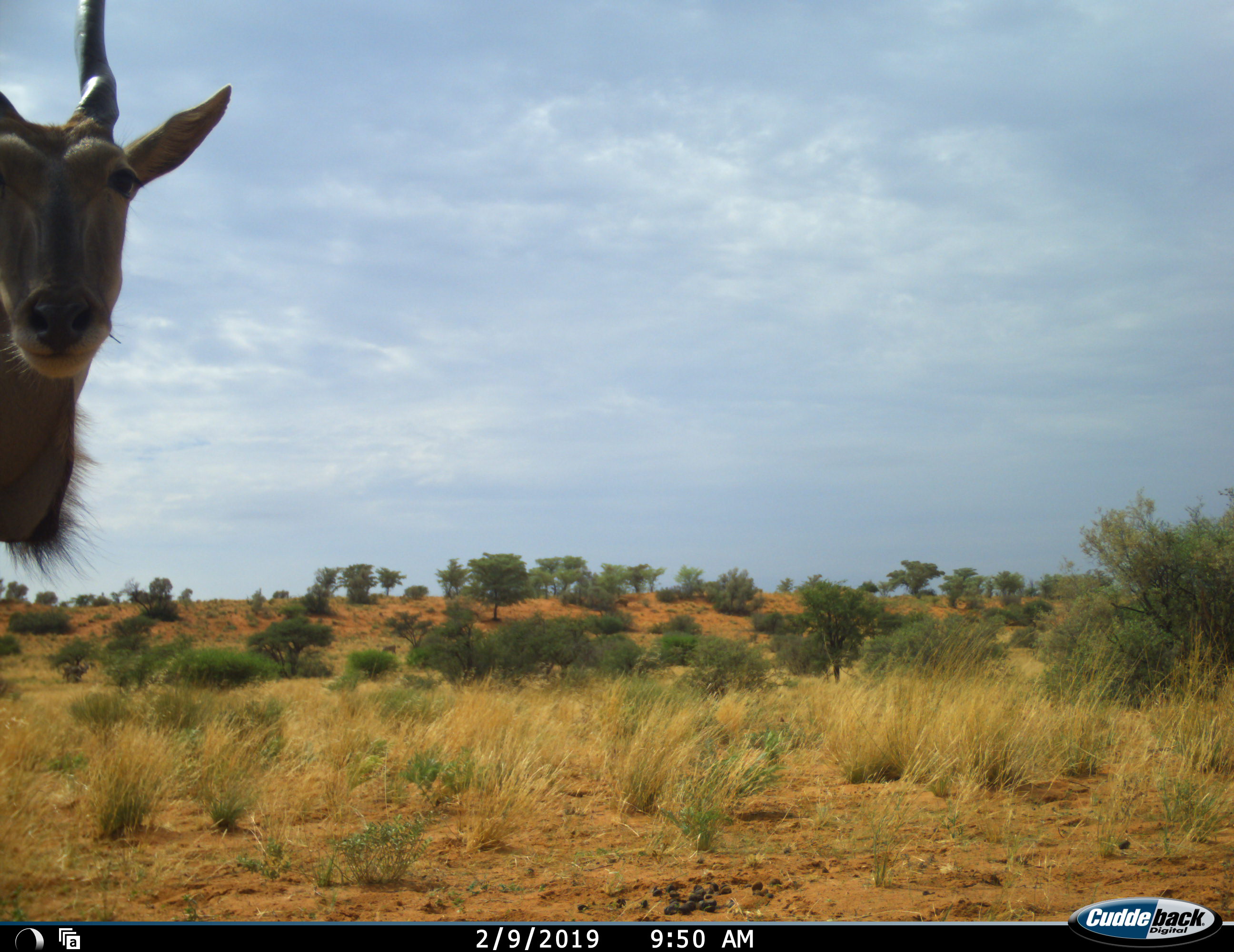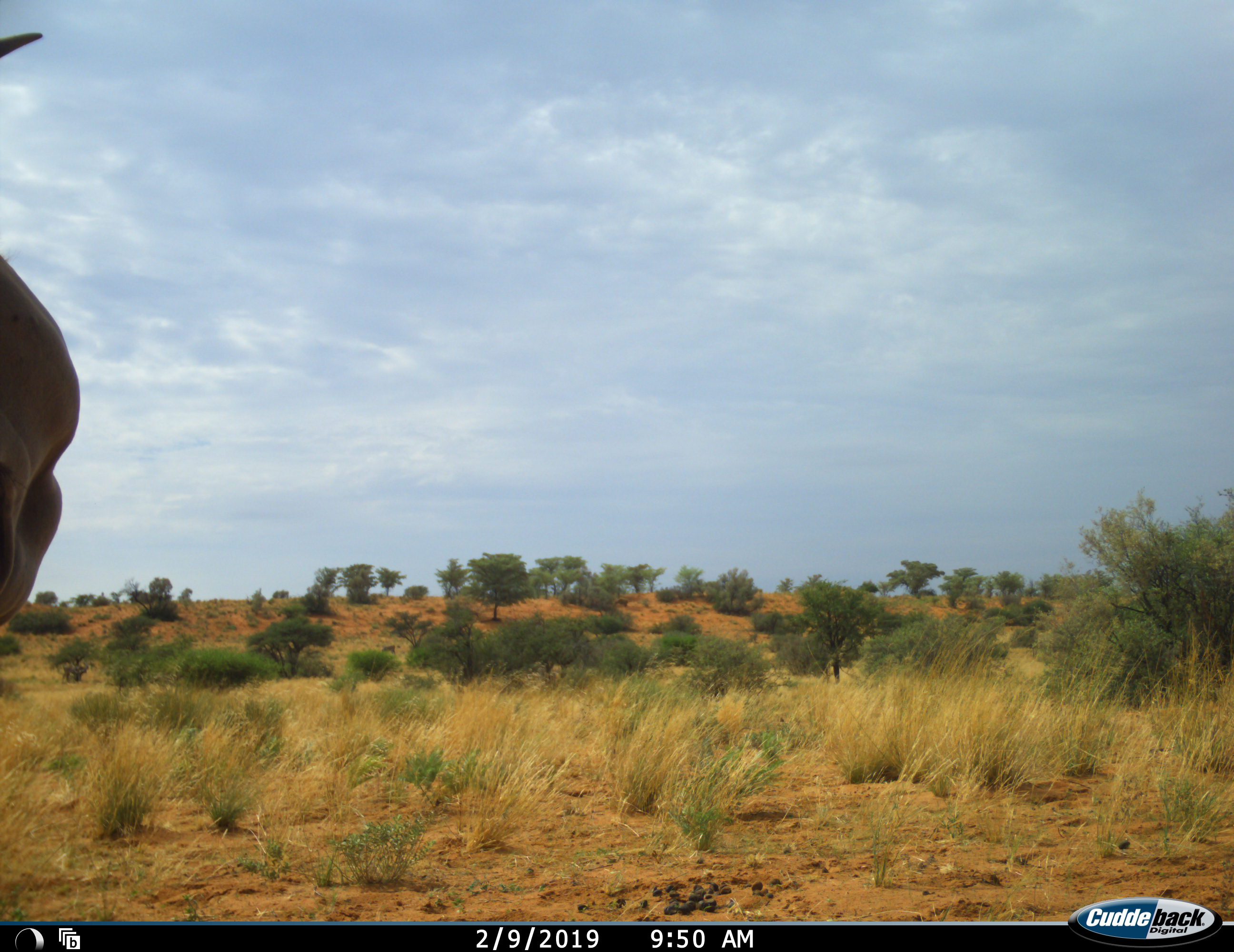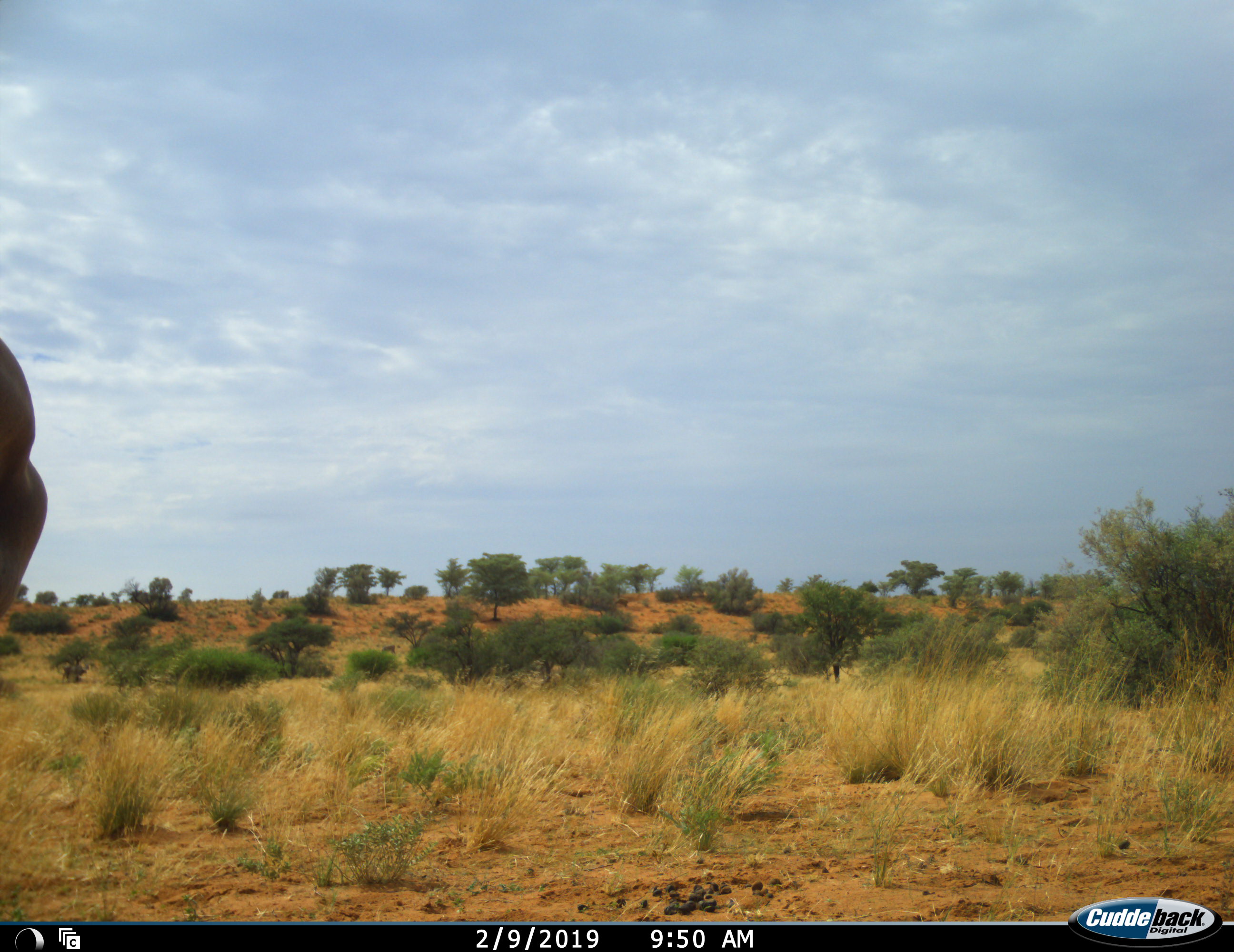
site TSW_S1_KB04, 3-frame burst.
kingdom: Animalia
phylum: Chordata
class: Mammalia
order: Artiodactyla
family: Bovidae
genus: Tragelaphus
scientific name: Tragelaphus oryx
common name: eland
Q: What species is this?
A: Eland (Tragelaphus oryx).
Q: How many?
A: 1.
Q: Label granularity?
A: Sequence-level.